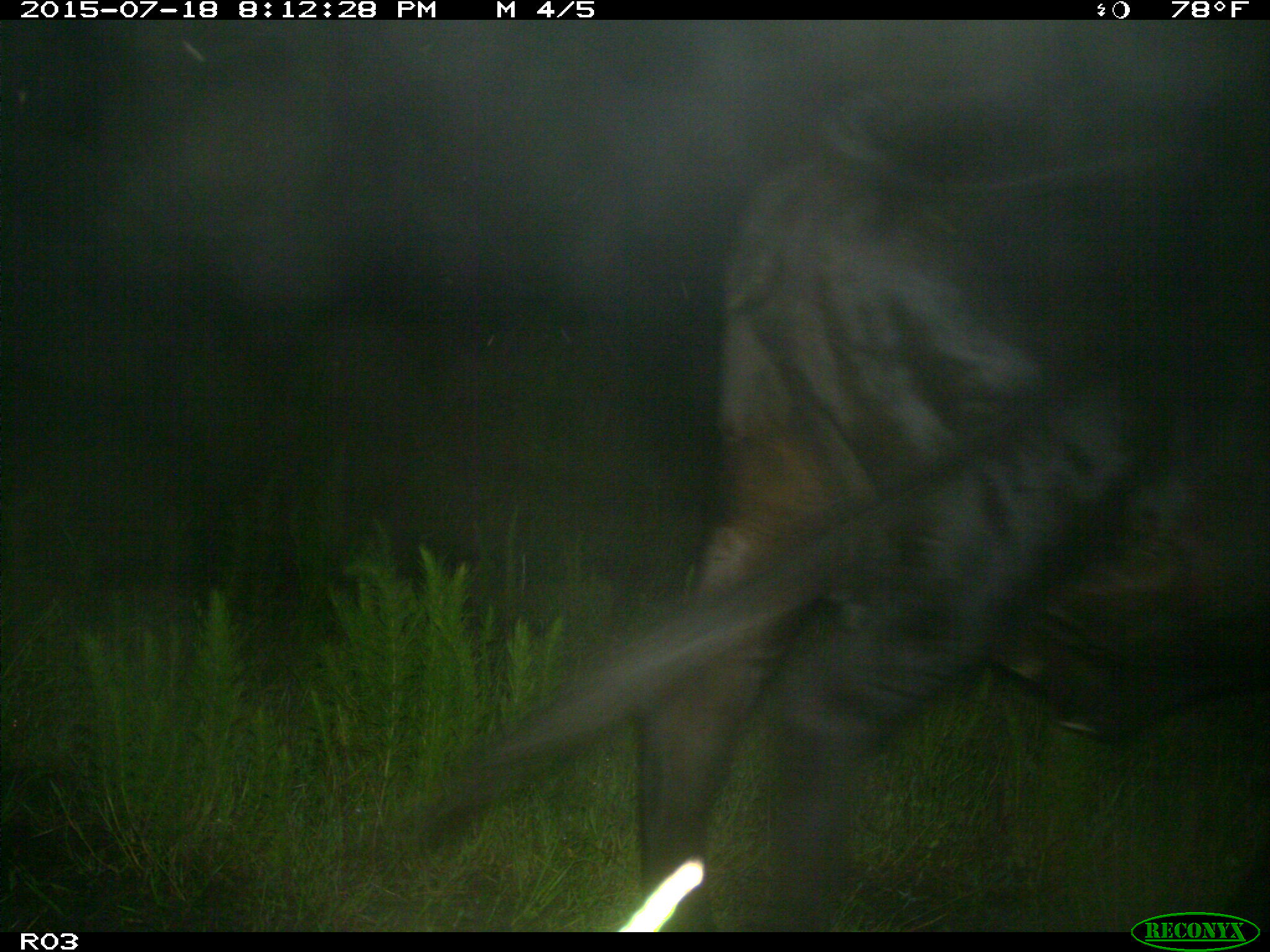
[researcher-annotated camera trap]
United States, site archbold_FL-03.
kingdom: Animalia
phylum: Chordata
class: Mammalia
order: Artiodactyla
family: Bovidae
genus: Bos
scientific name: Bos taurus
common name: domestic cow